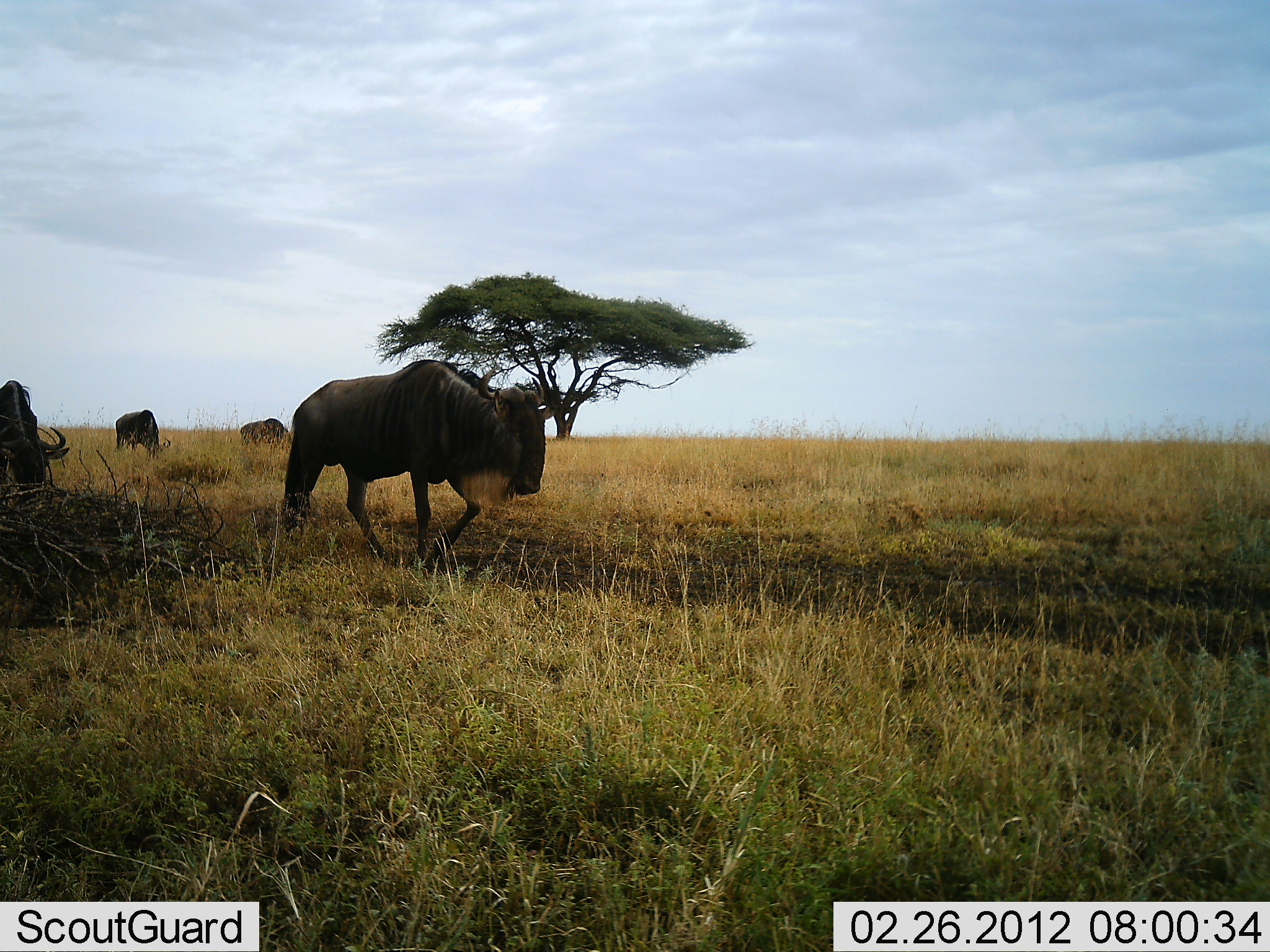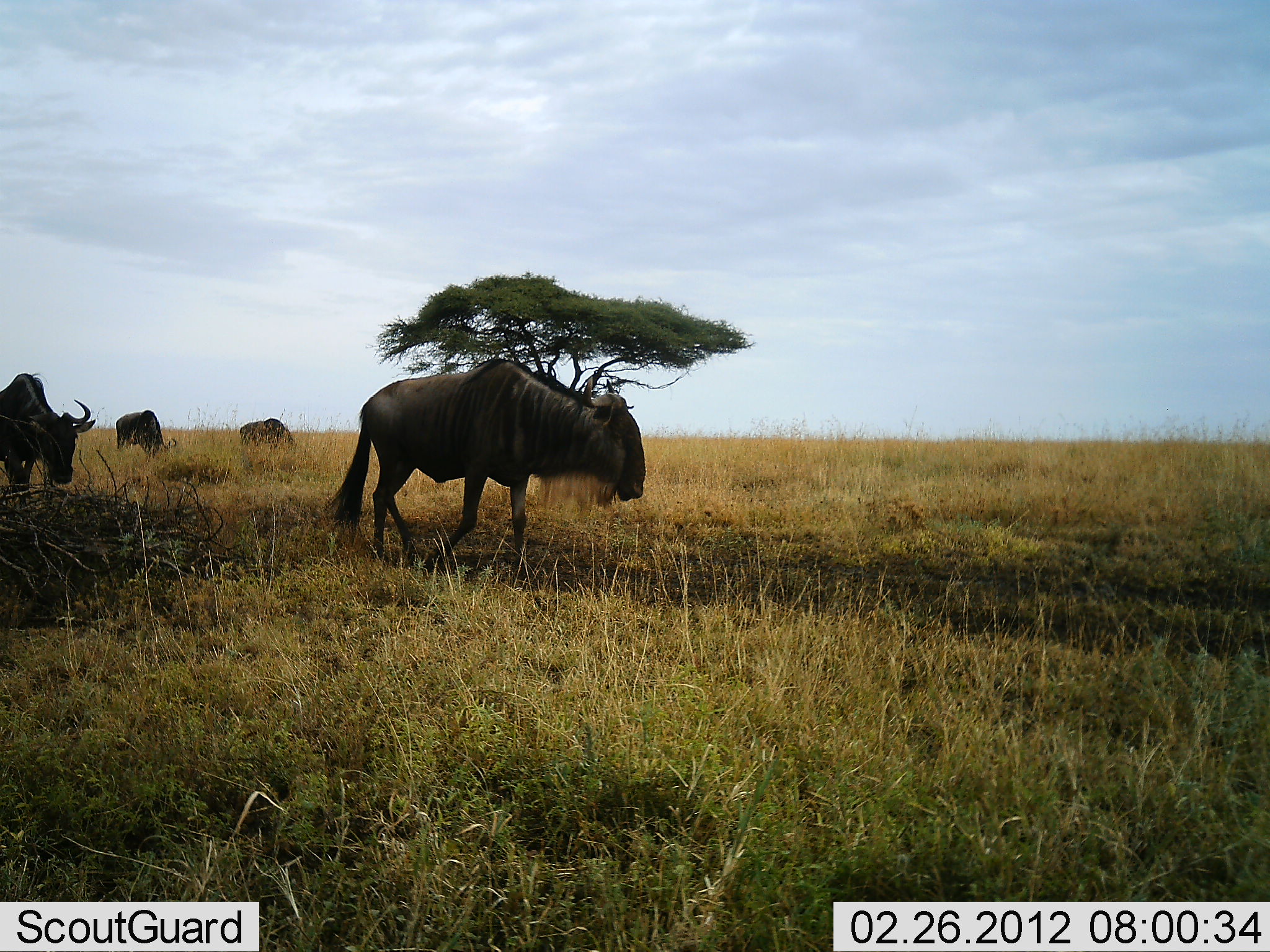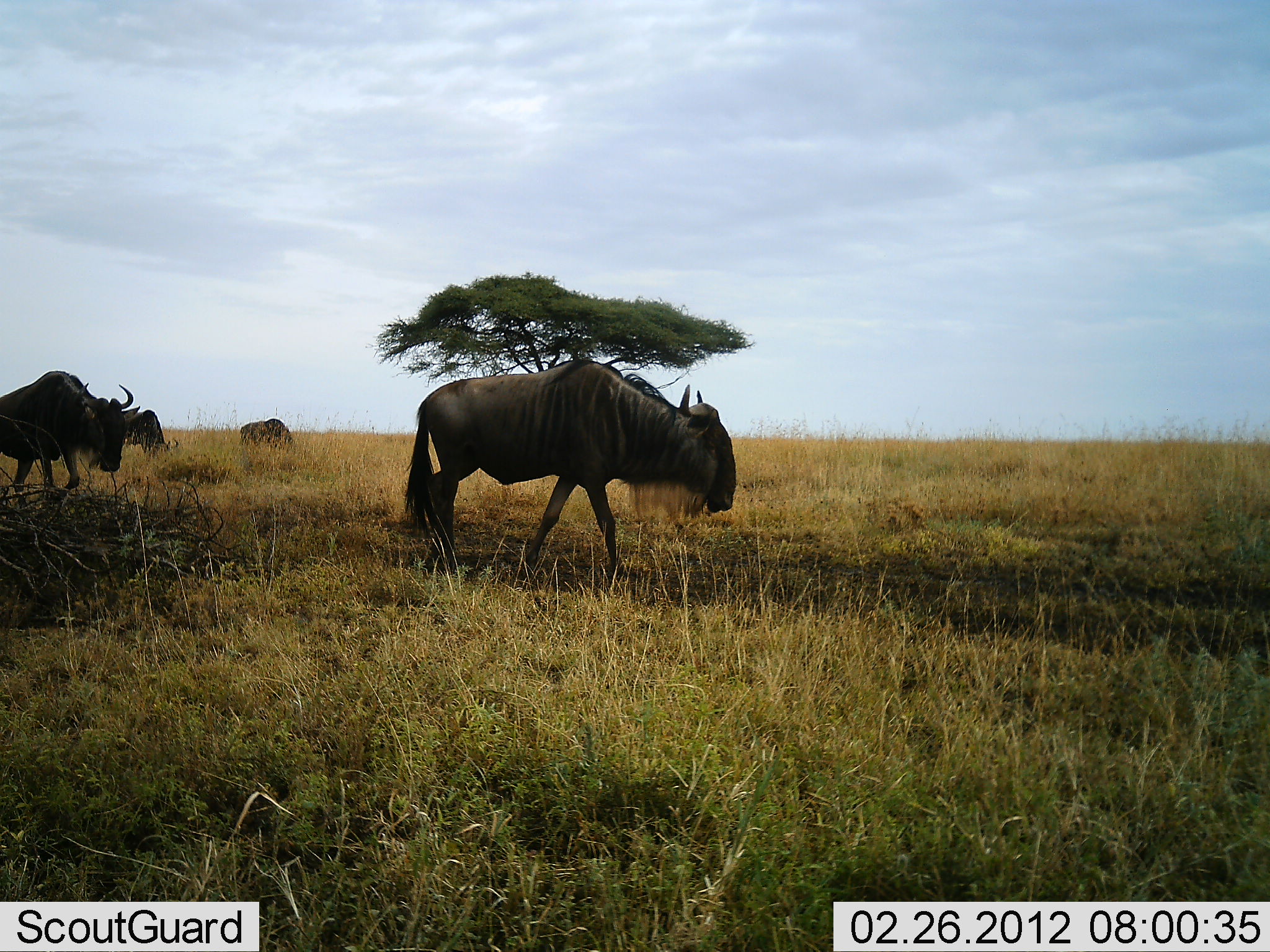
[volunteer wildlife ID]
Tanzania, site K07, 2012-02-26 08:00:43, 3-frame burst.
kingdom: Animalia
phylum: Chordata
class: Mammalia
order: Artiodactyla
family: Bovidae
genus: Connochaetes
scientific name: Connochaetes taurinus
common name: blue wildebeest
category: wildebeest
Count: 4.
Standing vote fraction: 8%.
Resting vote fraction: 4%.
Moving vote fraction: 92%.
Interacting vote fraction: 0%.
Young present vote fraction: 0%.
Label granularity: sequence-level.